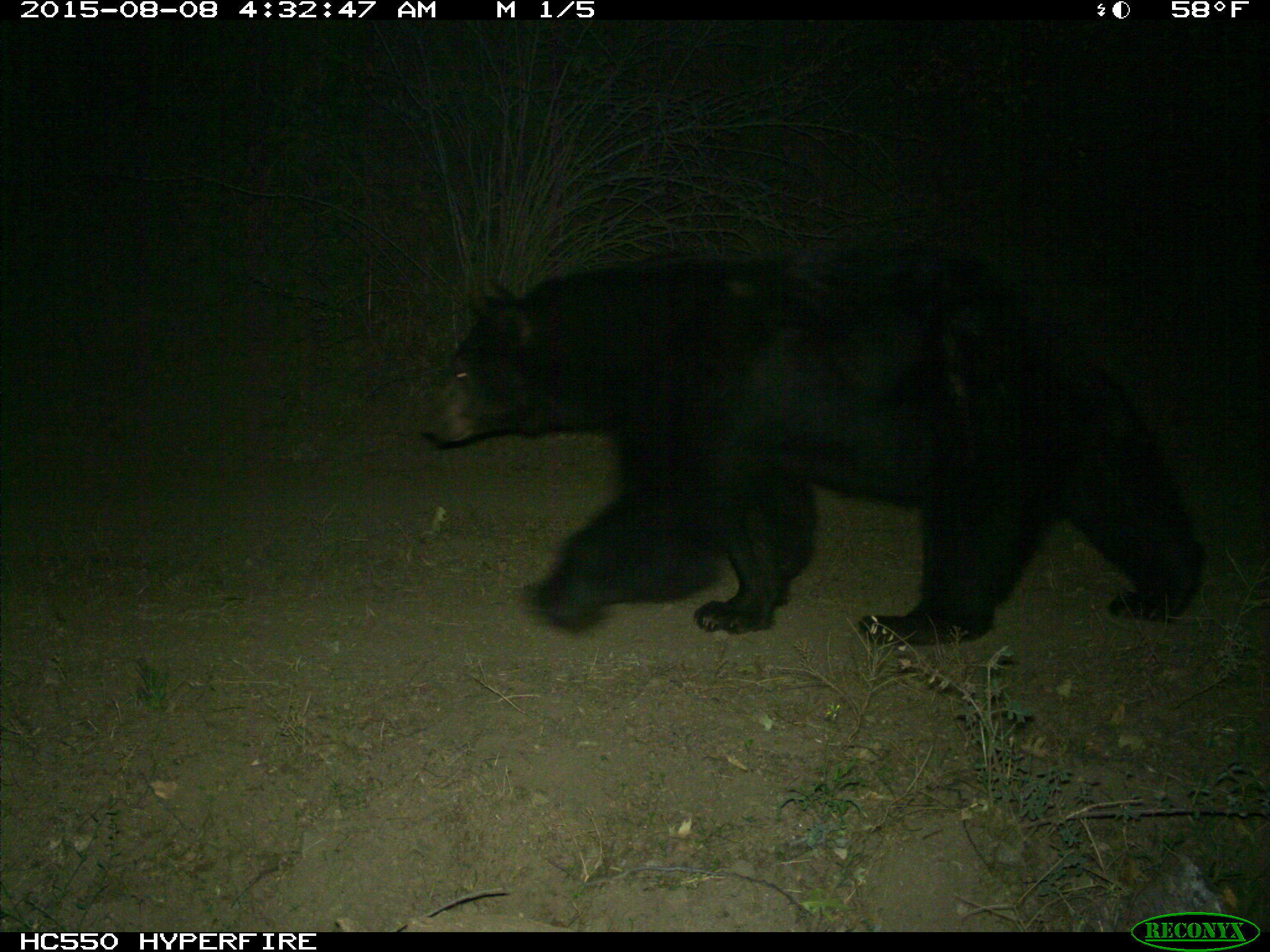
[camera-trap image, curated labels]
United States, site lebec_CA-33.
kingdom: Animalia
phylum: Chordata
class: Mammalia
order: Carnivora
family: Ursidae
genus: Ursus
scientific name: Ursus americanus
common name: american black bear